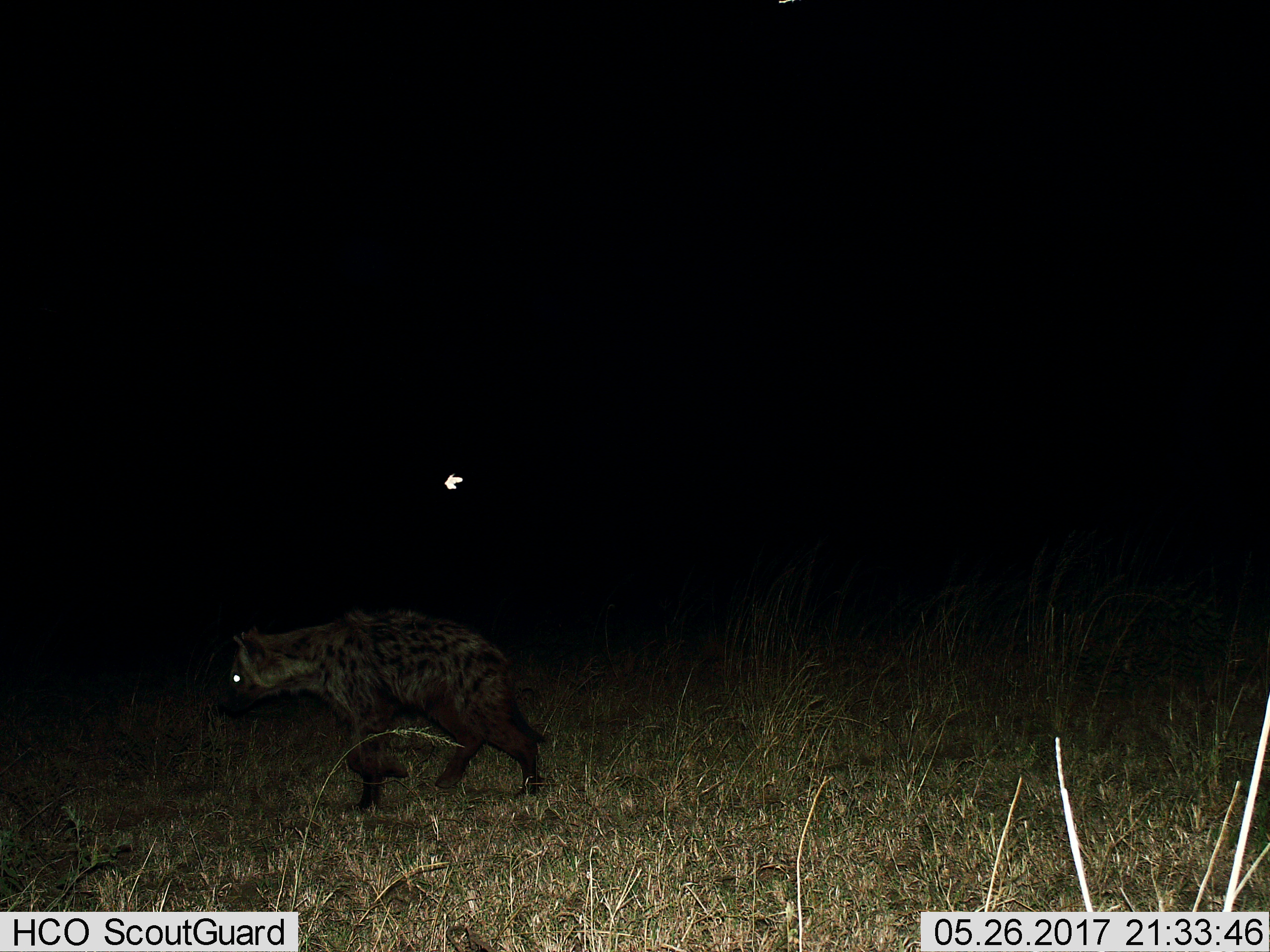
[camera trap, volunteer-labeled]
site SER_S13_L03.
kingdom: Animalia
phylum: Chordata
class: Mammalia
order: Carnivora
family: Hyaenidae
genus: Crocuta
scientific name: Crocuta crocuta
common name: spotted hyena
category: hyenaspotted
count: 1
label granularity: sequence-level